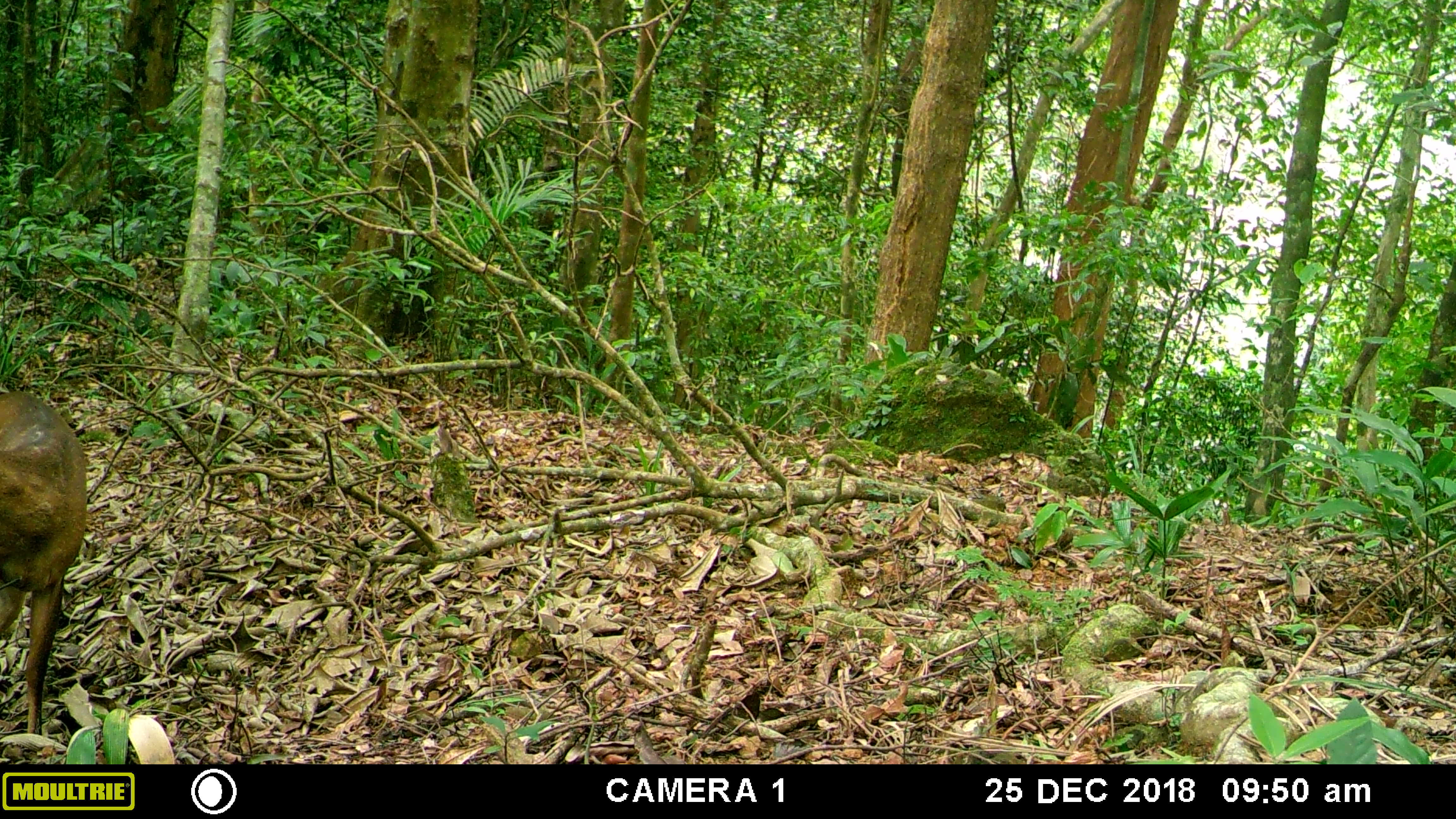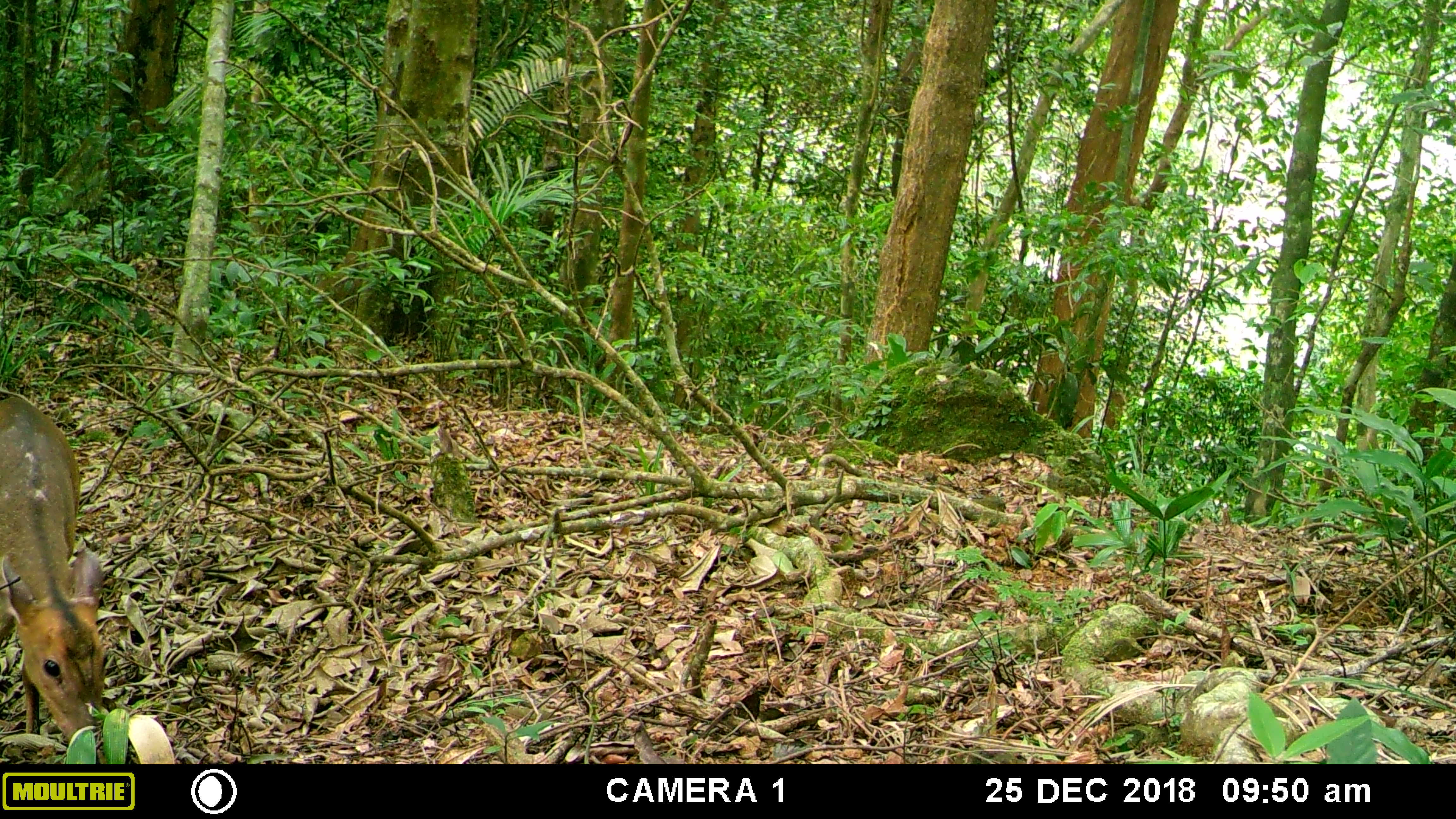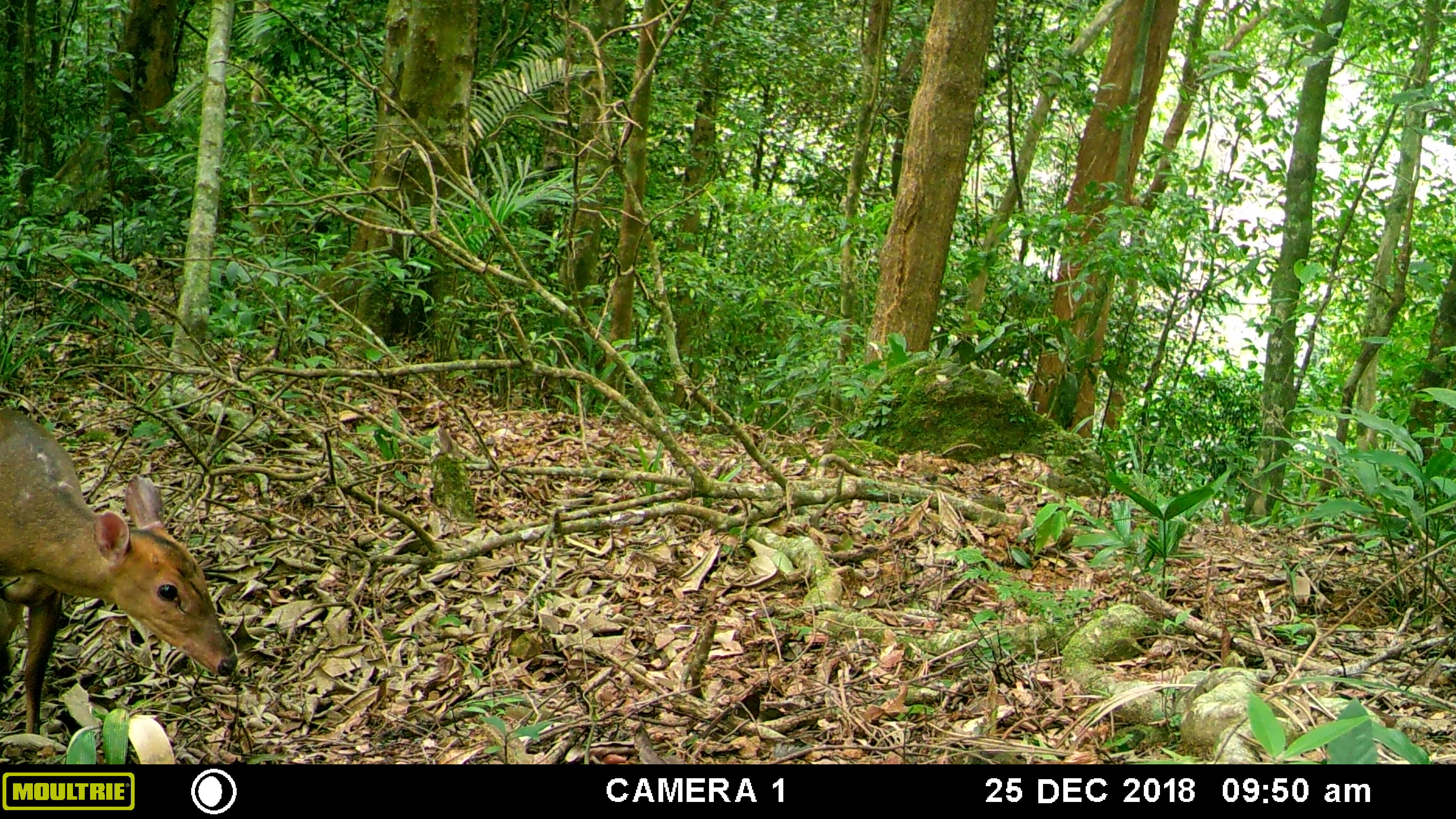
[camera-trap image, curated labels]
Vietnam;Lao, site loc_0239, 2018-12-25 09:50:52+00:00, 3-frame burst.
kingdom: Animalia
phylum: Chordata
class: Mammalia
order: Artiodactyla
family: Cervidae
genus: Muntiacus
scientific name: Muntiacus vuquangensis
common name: large-antlered muntjac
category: large antlered muntjac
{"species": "large antlered muntjac (large-antlered muntjac) (Muntiacus vuquangensis)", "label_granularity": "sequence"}